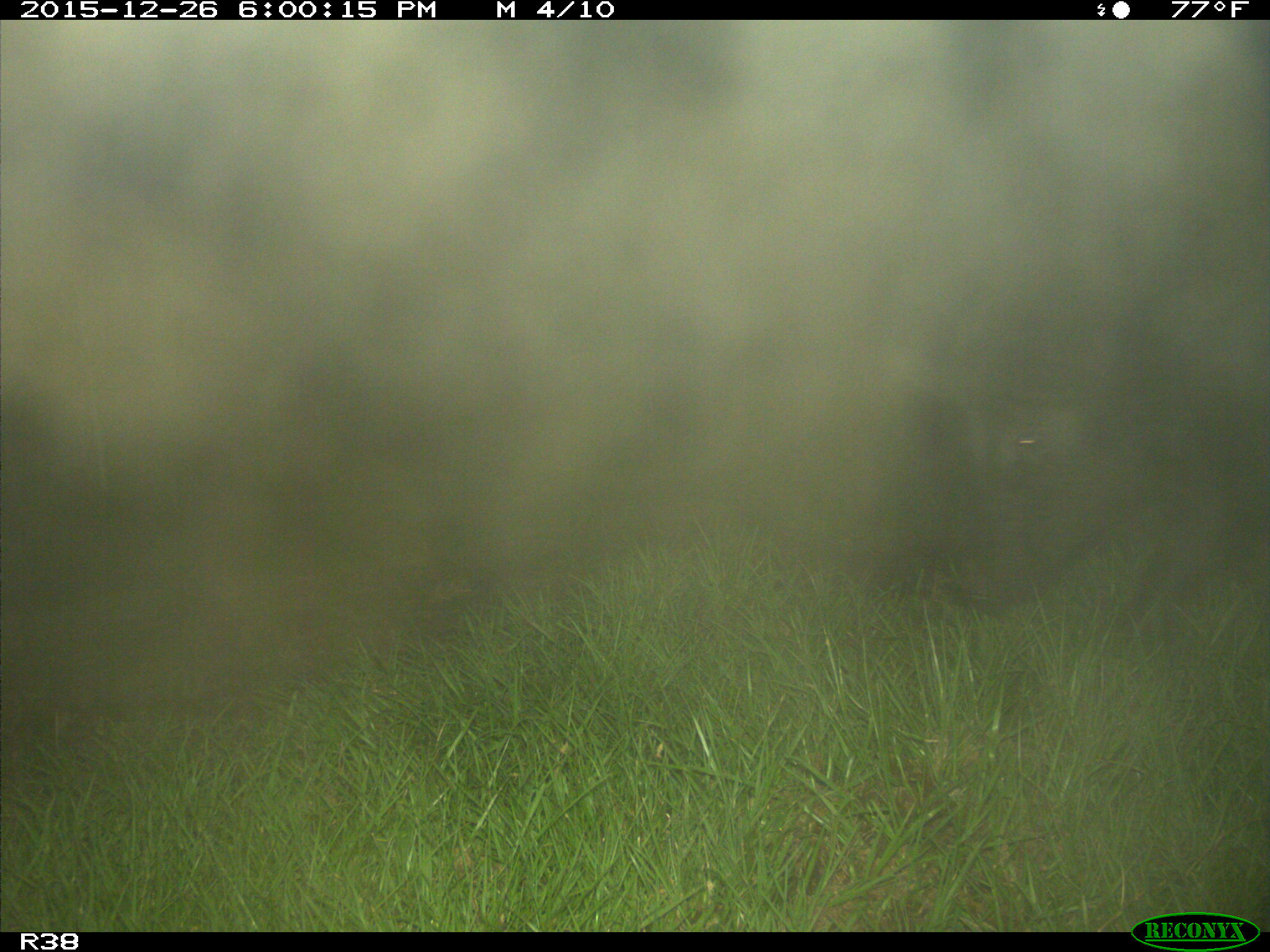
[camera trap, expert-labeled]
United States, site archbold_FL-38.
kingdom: Animalia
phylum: Chordata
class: Mammalia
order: Artiodactyla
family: Suidae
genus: Sus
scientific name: Sus scrofa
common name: wild boar